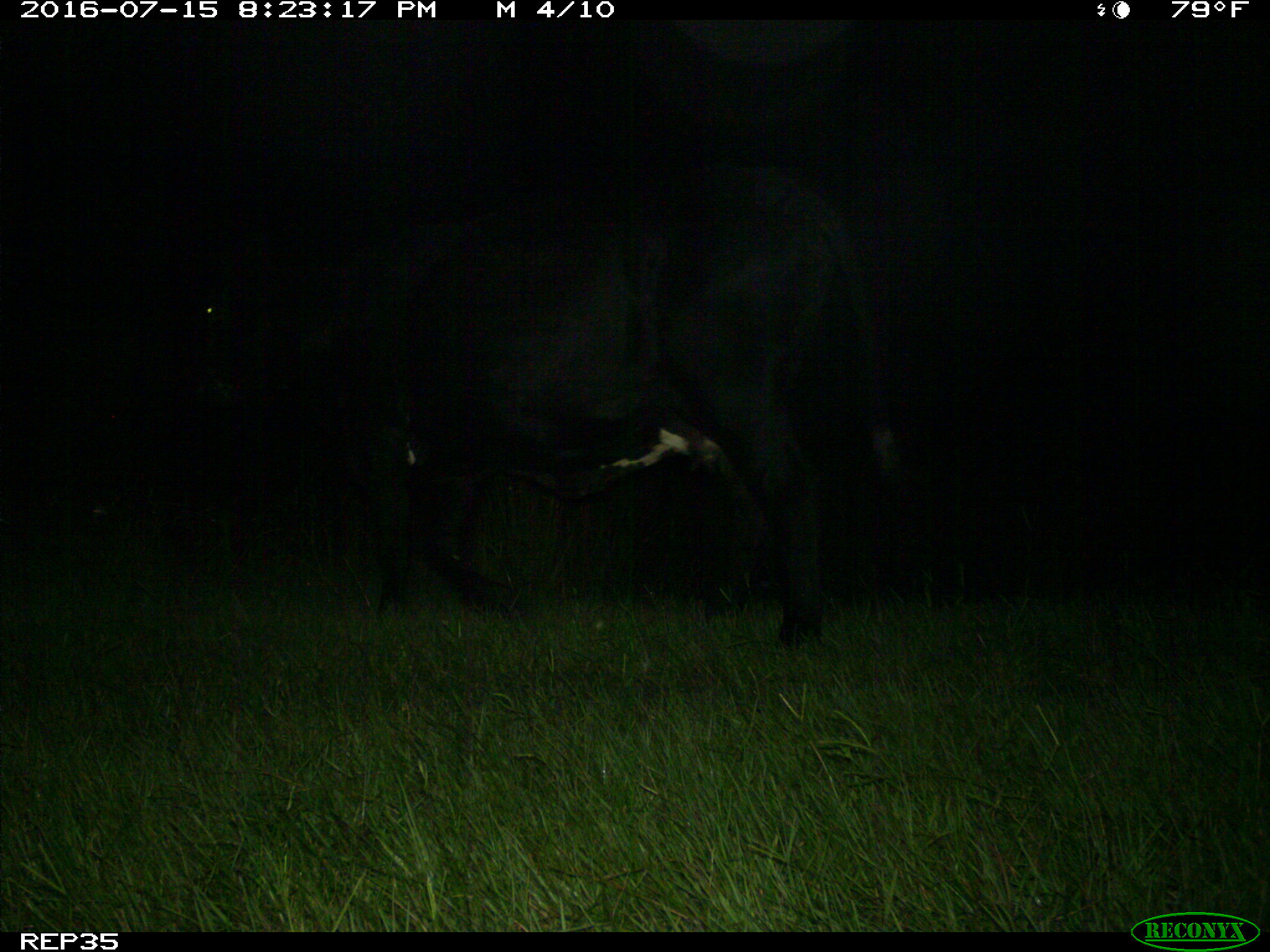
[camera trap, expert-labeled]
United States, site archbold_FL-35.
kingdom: Animalia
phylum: Chordata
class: Mammalia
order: Artiodactyla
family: Bovidae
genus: Bos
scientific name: Bos taurus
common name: domestic cow